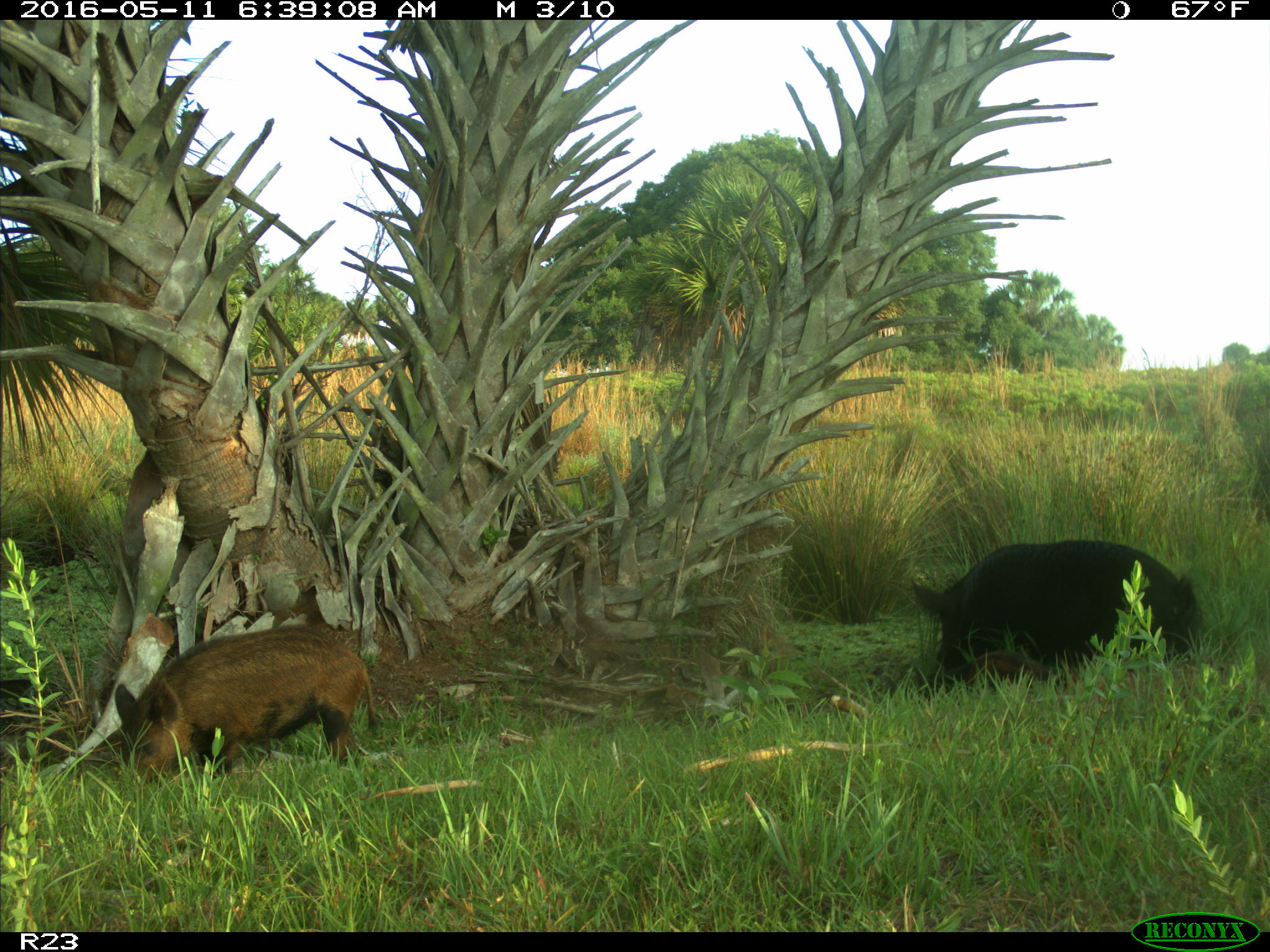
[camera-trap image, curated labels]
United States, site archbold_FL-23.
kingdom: Animalia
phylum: Chordata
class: Mammalia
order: Artiodactyla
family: Suidae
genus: Sus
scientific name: Sus scrofa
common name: wild boar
Sus scrofa (wild boar).